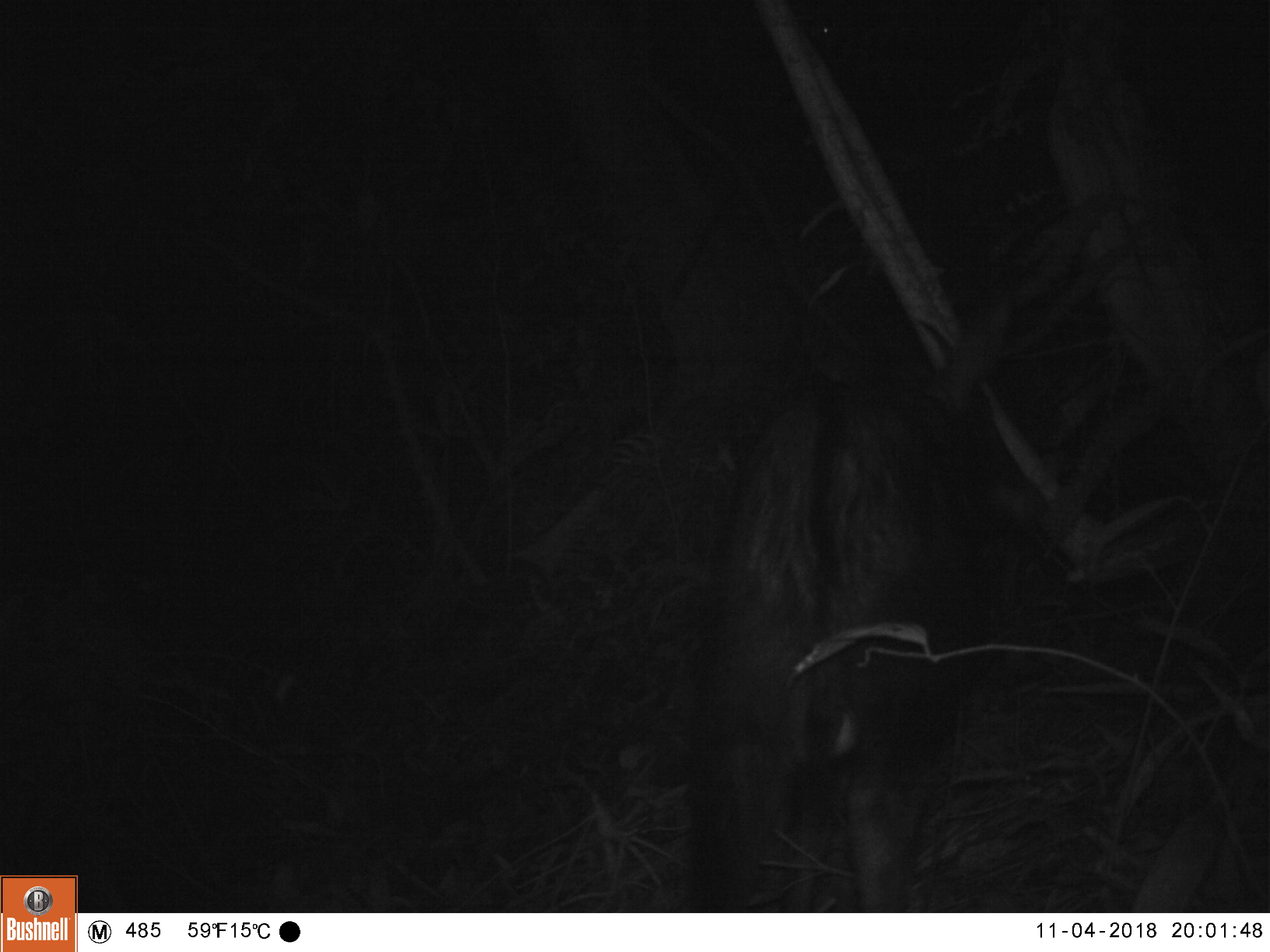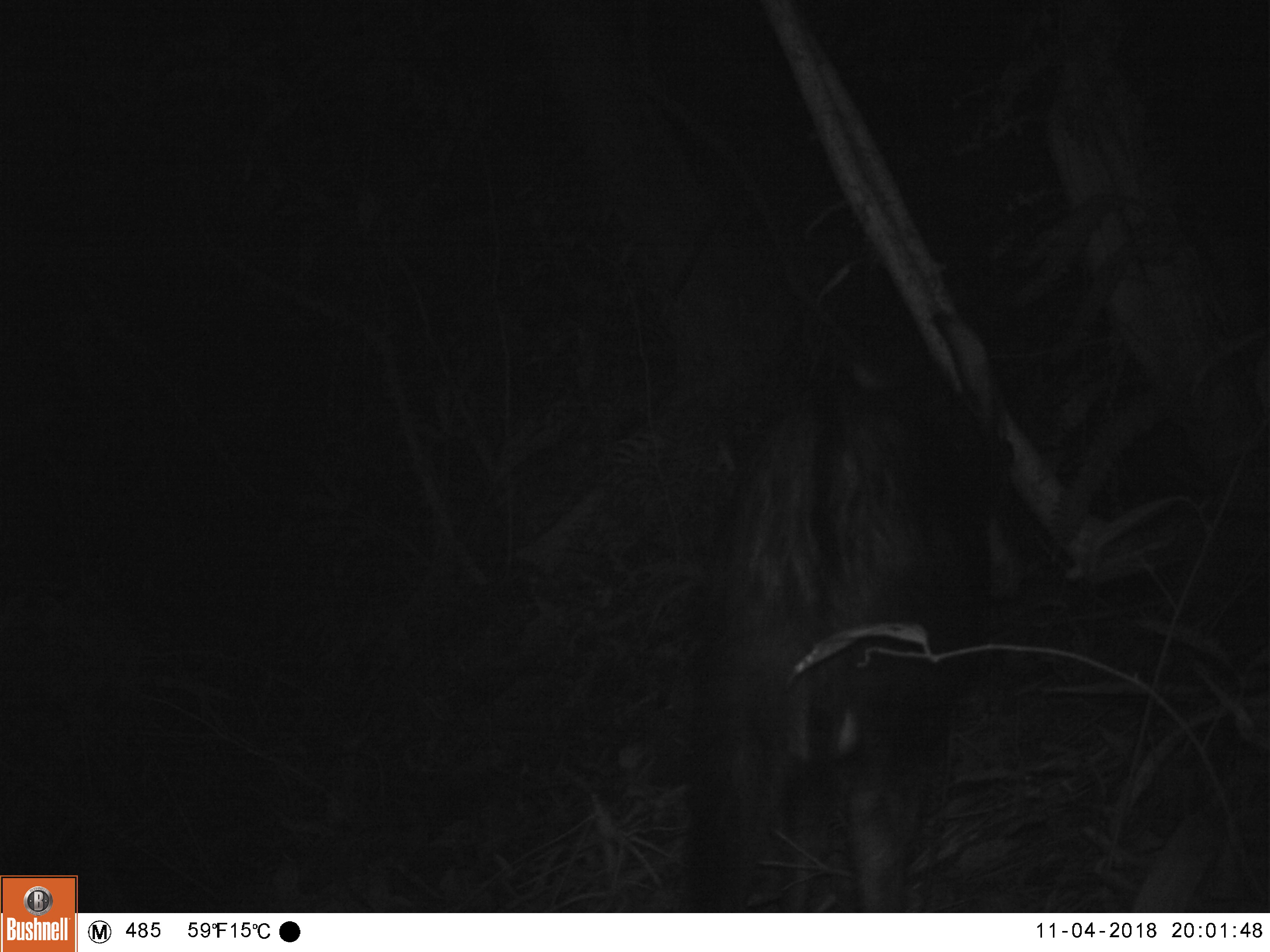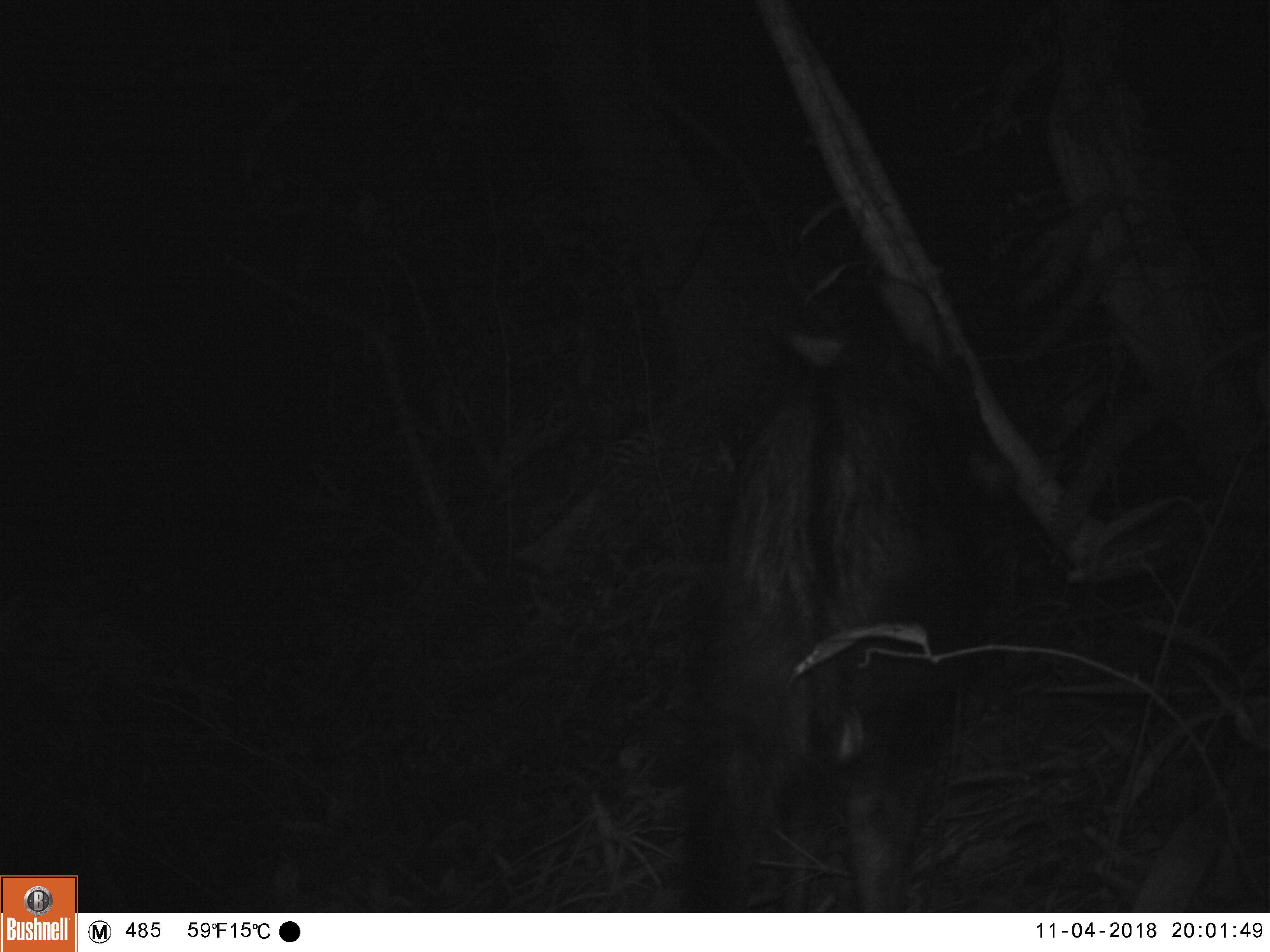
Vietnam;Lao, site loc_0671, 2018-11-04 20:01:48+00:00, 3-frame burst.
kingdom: Animalia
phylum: Chordata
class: Mammalia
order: Artiodactyla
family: Bovidae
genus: Capricornis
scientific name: Capricornis sumatraensis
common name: chinese serow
Chinese serow (Capricornis sumatraensis). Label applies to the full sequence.